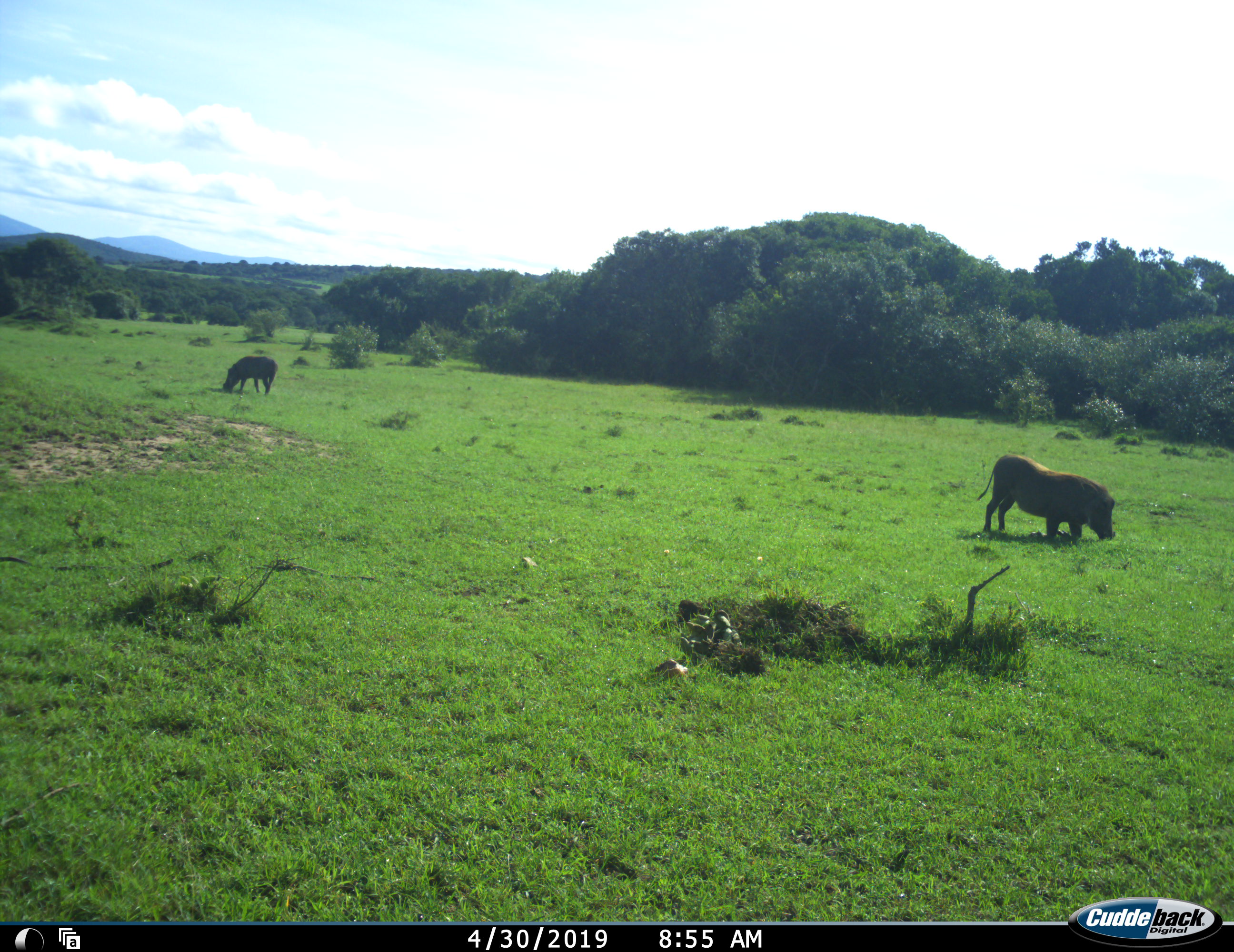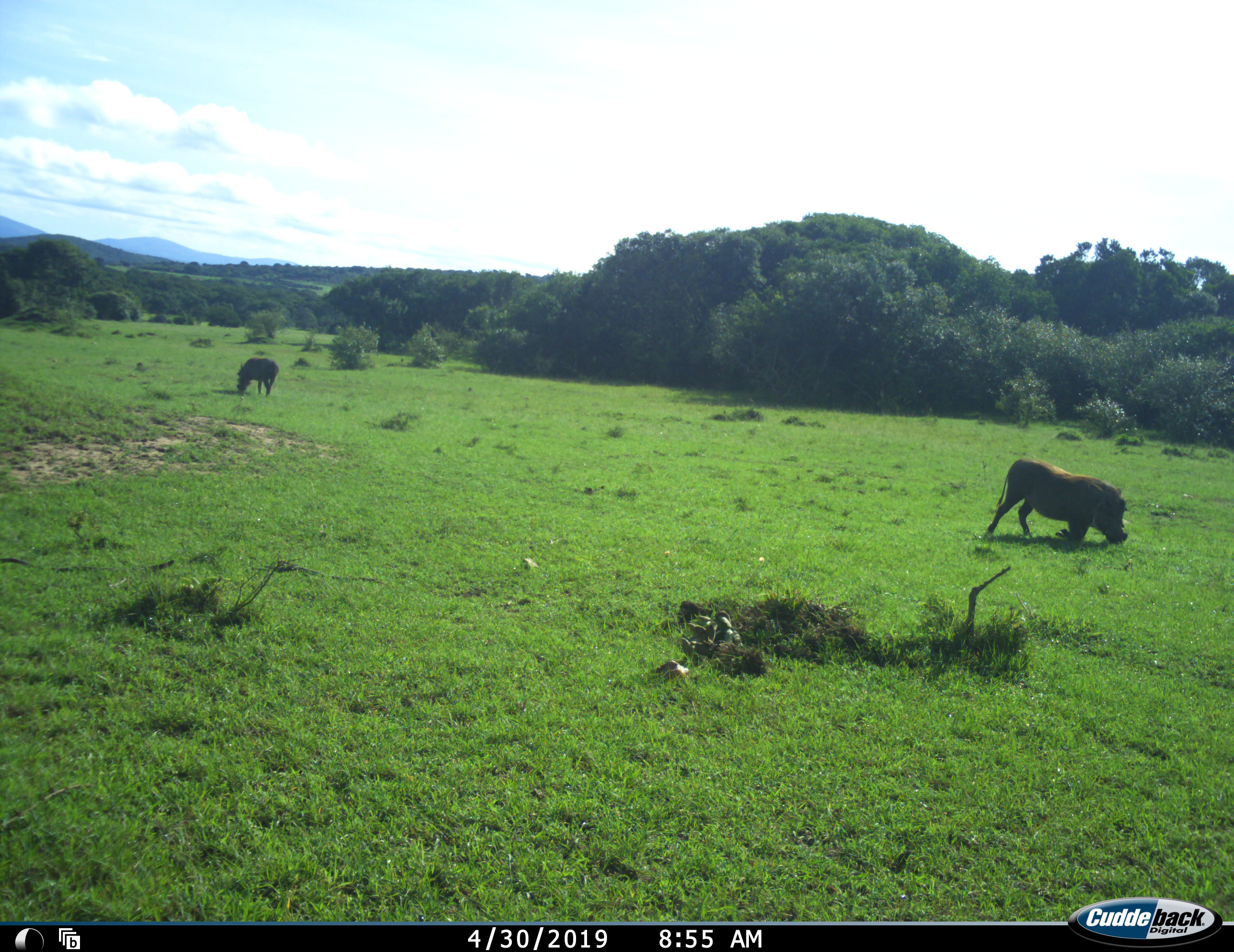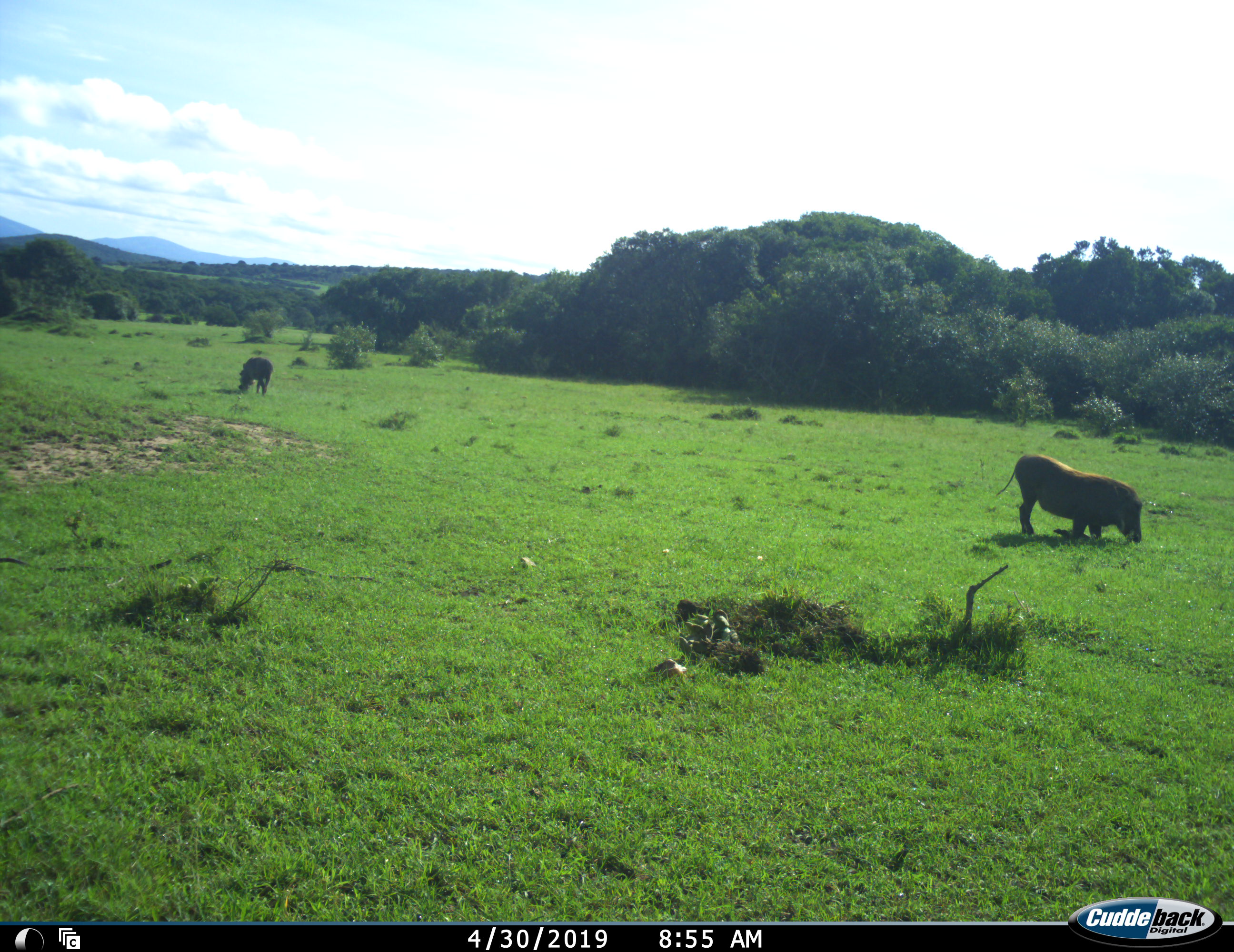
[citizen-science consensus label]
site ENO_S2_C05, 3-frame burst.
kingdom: Animalia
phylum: Chordata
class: Mammalia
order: Artiodactyla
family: Suidae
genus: Phacochoerus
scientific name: Phacochoerus africanus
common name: warthog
Warthog (Phacochoerus africanus), count 2. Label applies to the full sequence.